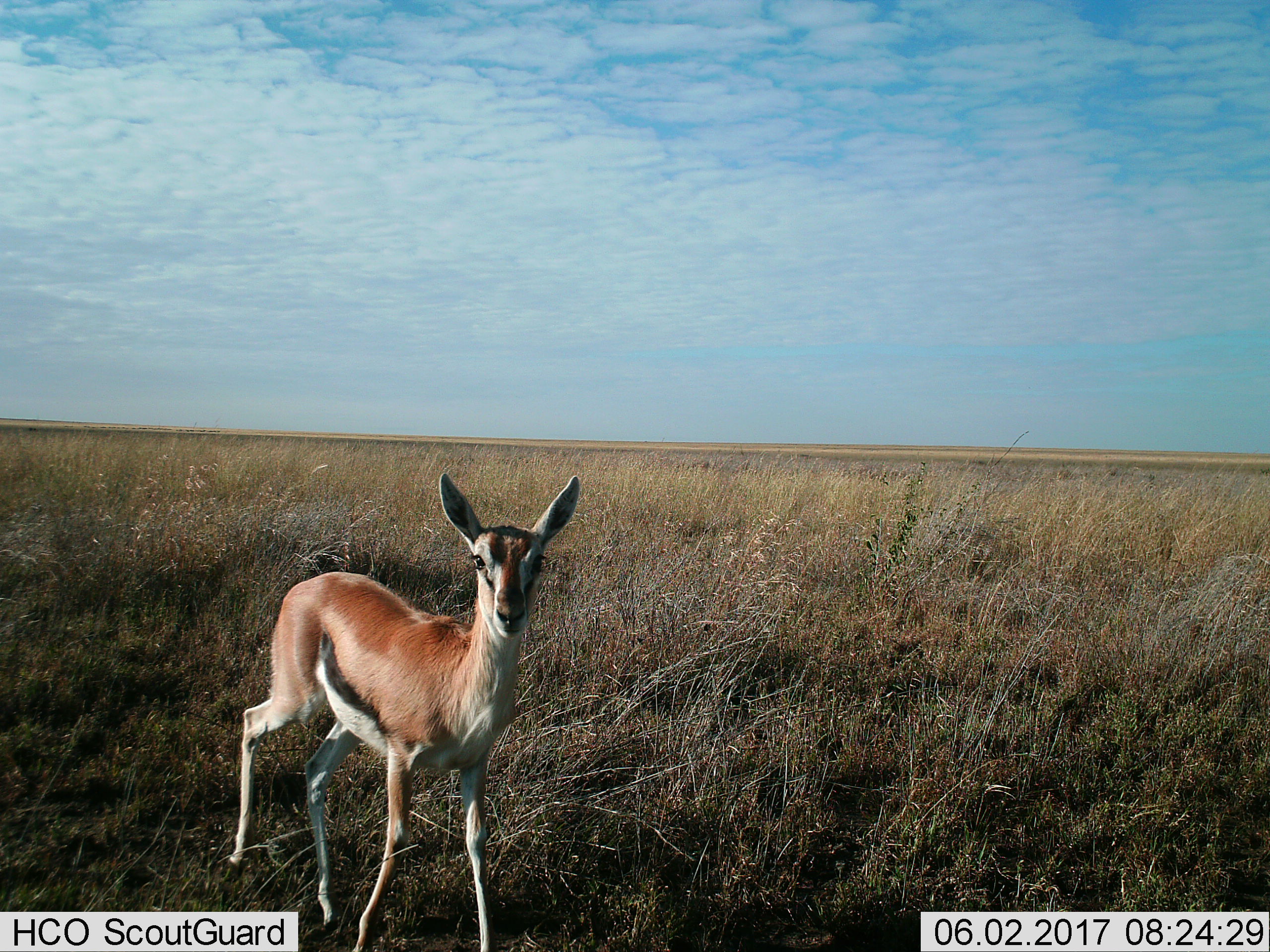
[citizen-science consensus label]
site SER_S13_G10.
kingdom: Animalia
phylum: Chordata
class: Mammalia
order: Artiodactyla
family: Bovidae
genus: Eudorcas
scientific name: Eudorcas thomsonii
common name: thomson's gazelle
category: gazellethomsons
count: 1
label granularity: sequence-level